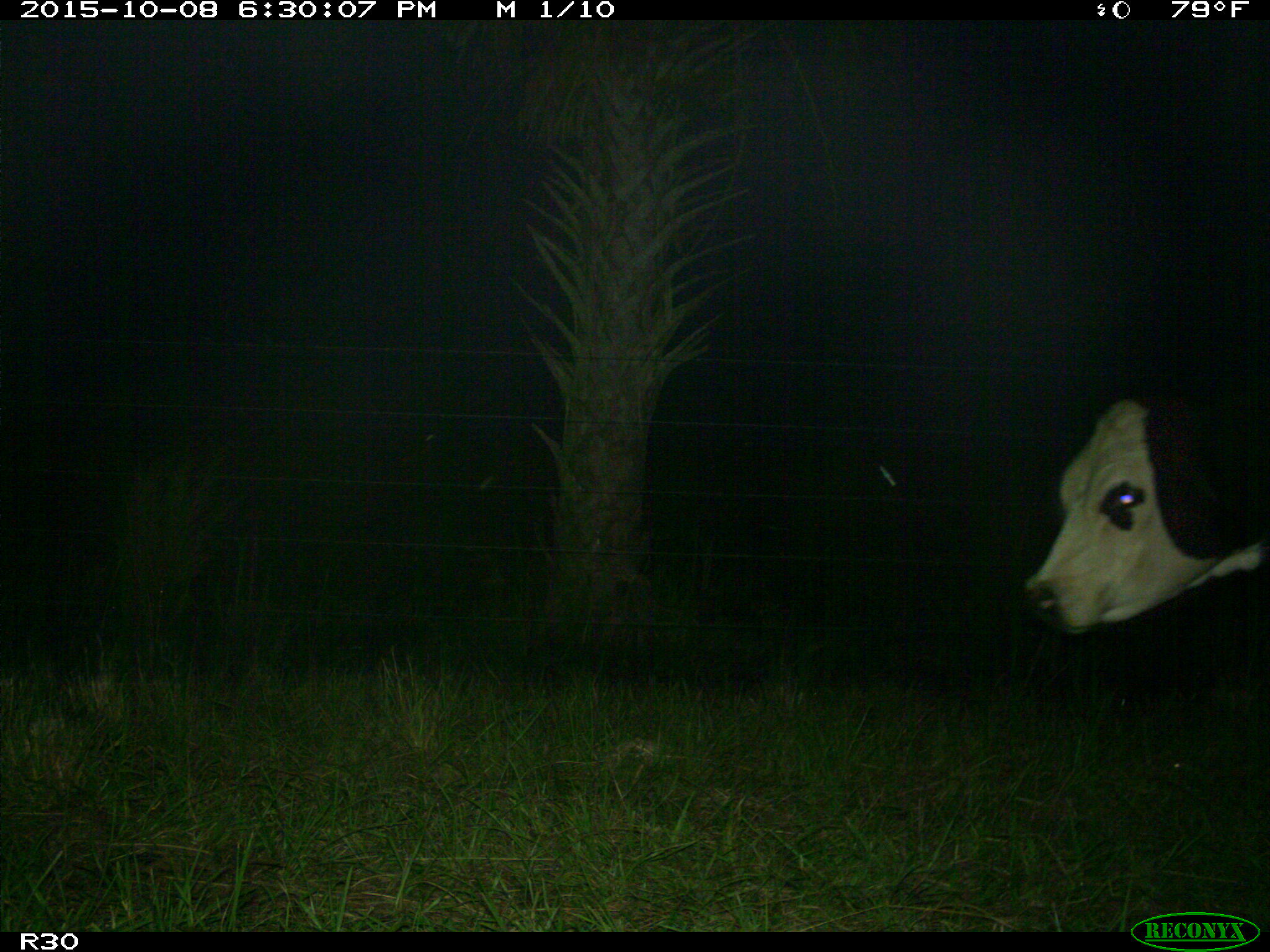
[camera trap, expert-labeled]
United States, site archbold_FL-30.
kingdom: Animalia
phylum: Chordata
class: Mammalia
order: Artiodactyla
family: Bovidae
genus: Bos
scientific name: Bos taurus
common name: domestic cow